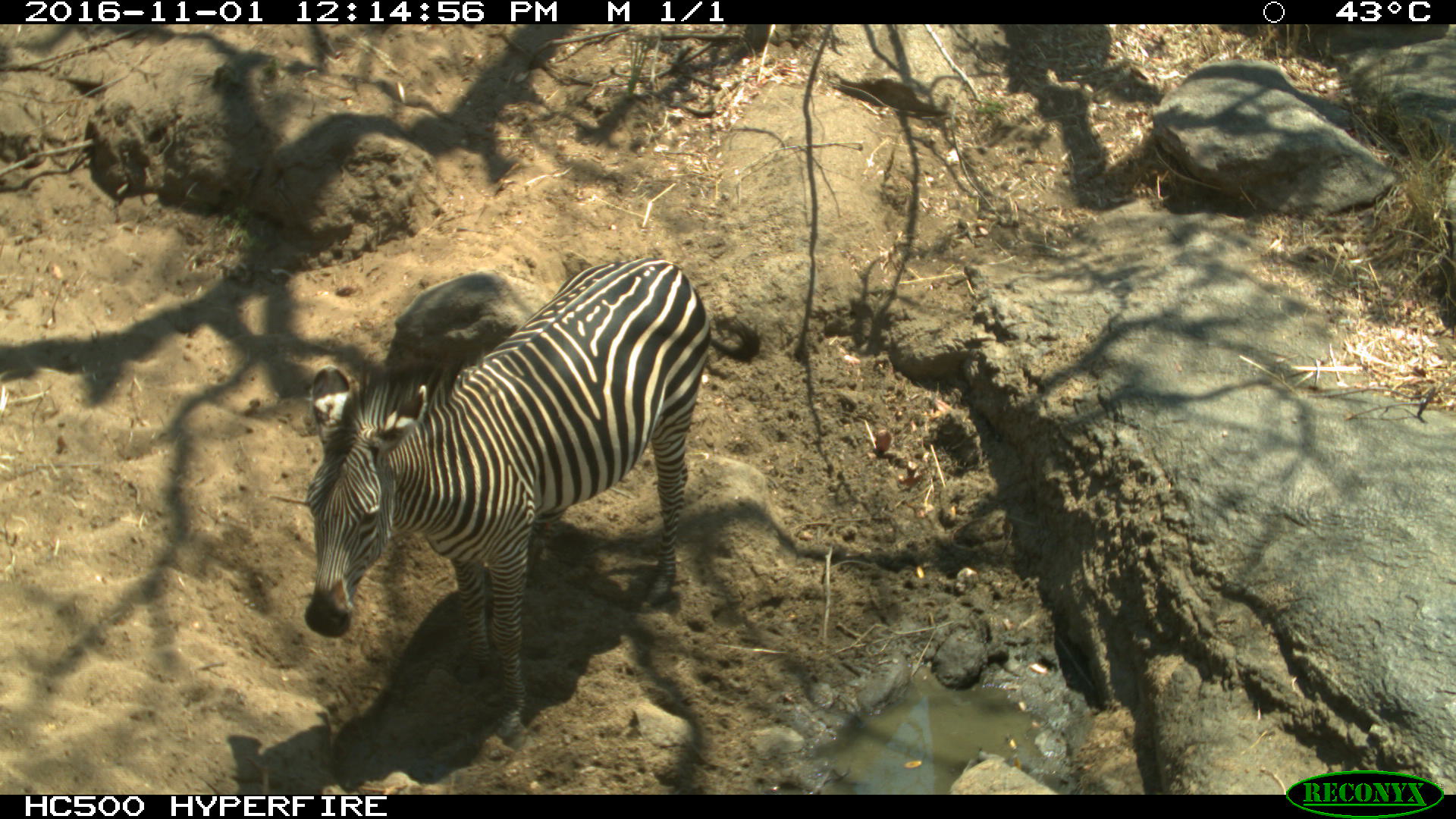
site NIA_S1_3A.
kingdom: Animalia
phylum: Chordata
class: Mammalia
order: Perissodactyla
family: Equidae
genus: Equus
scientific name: Equus quagga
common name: plains zebra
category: zebraplains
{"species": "zebraplains (plains zebra) (Equus quagga)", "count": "1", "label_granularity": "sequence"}